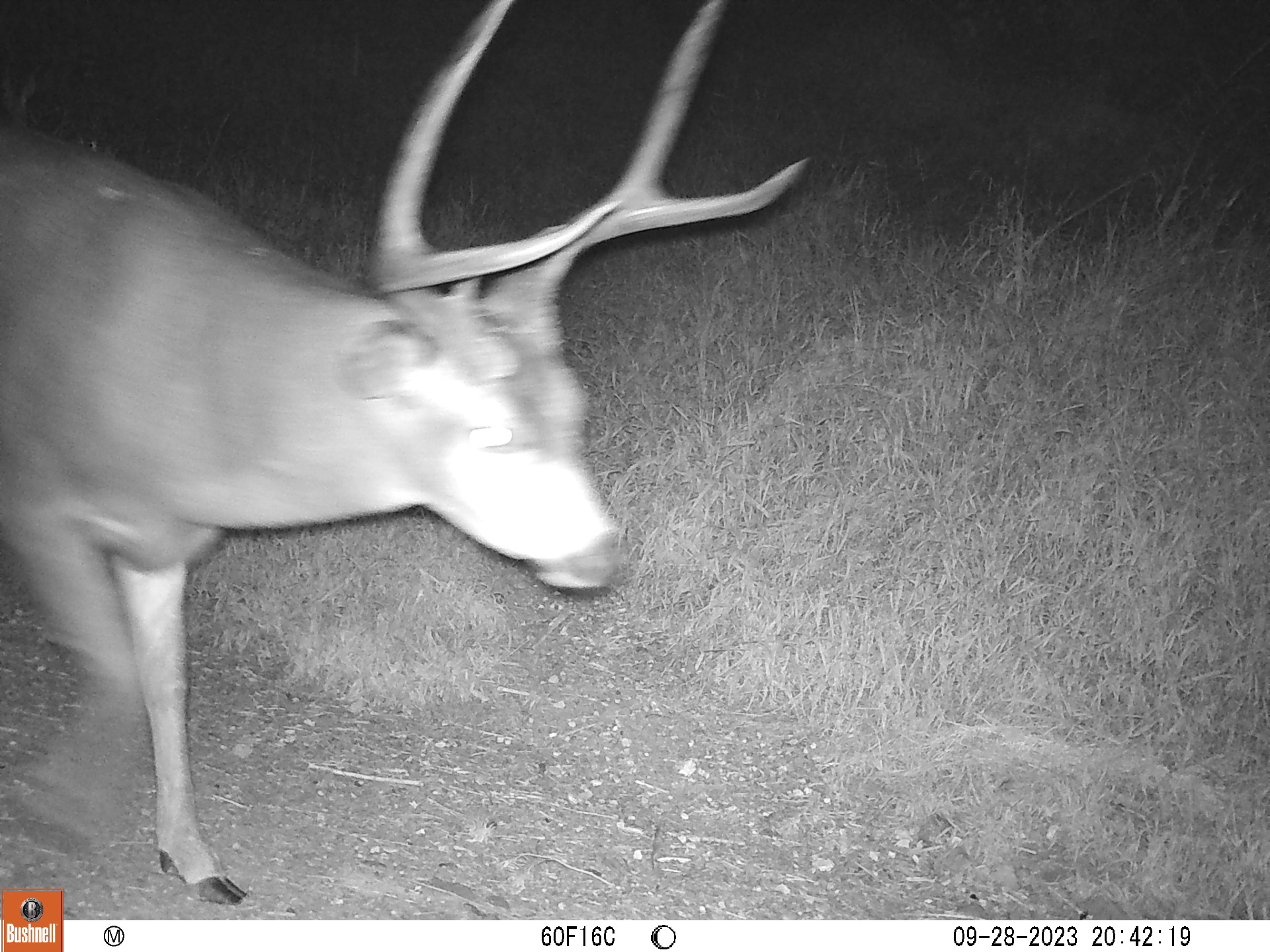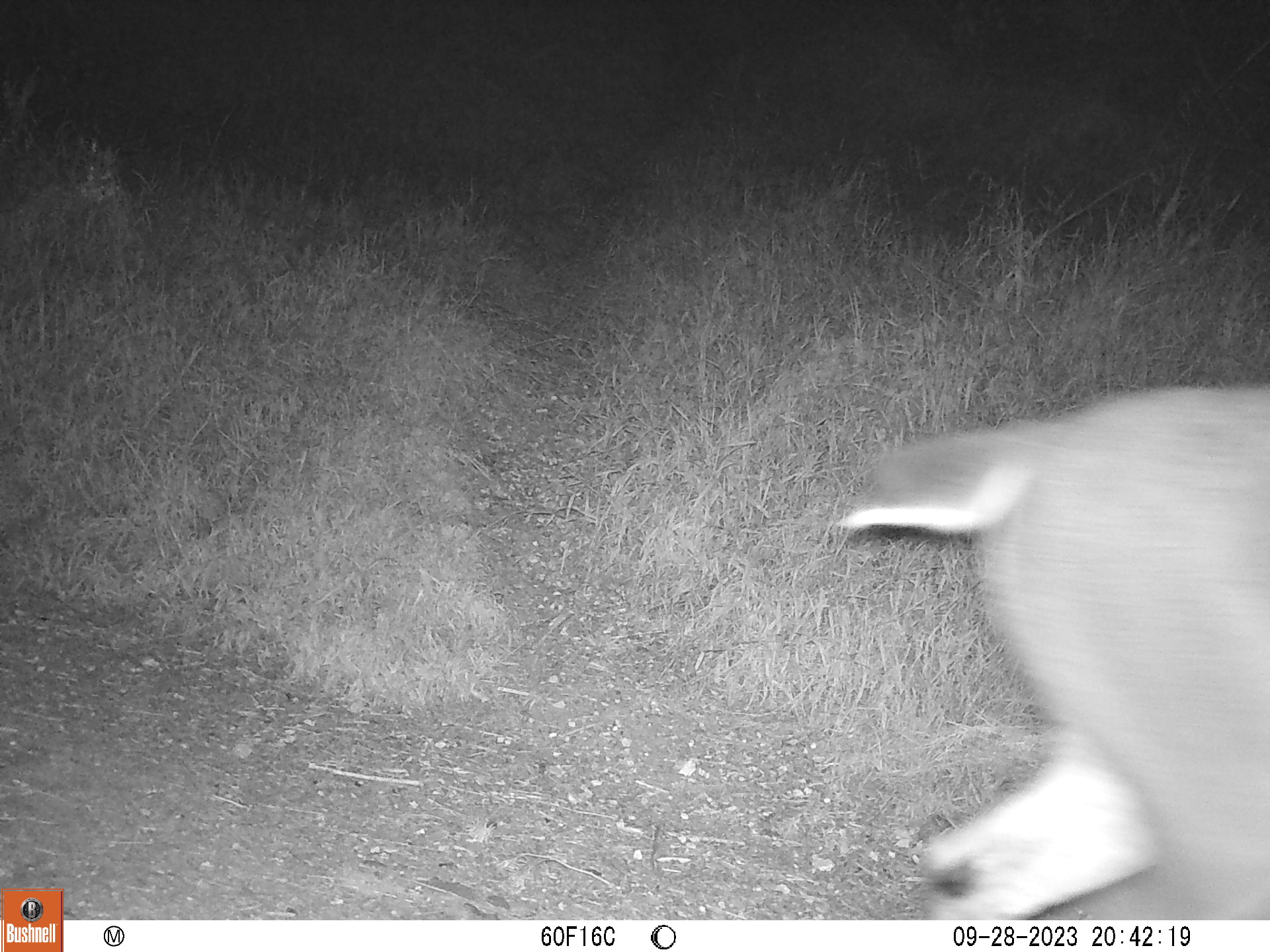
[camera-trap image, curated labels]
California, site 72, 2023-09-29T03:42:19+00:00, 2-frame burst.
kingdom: Animalia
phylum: Chordata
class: Mammalia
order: Artiodactyla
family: Cervidae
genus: Odocoileus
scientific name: Odocoileus hemionus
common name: mule deer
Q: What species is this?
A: Mule deer (Odocoileus hemionus).